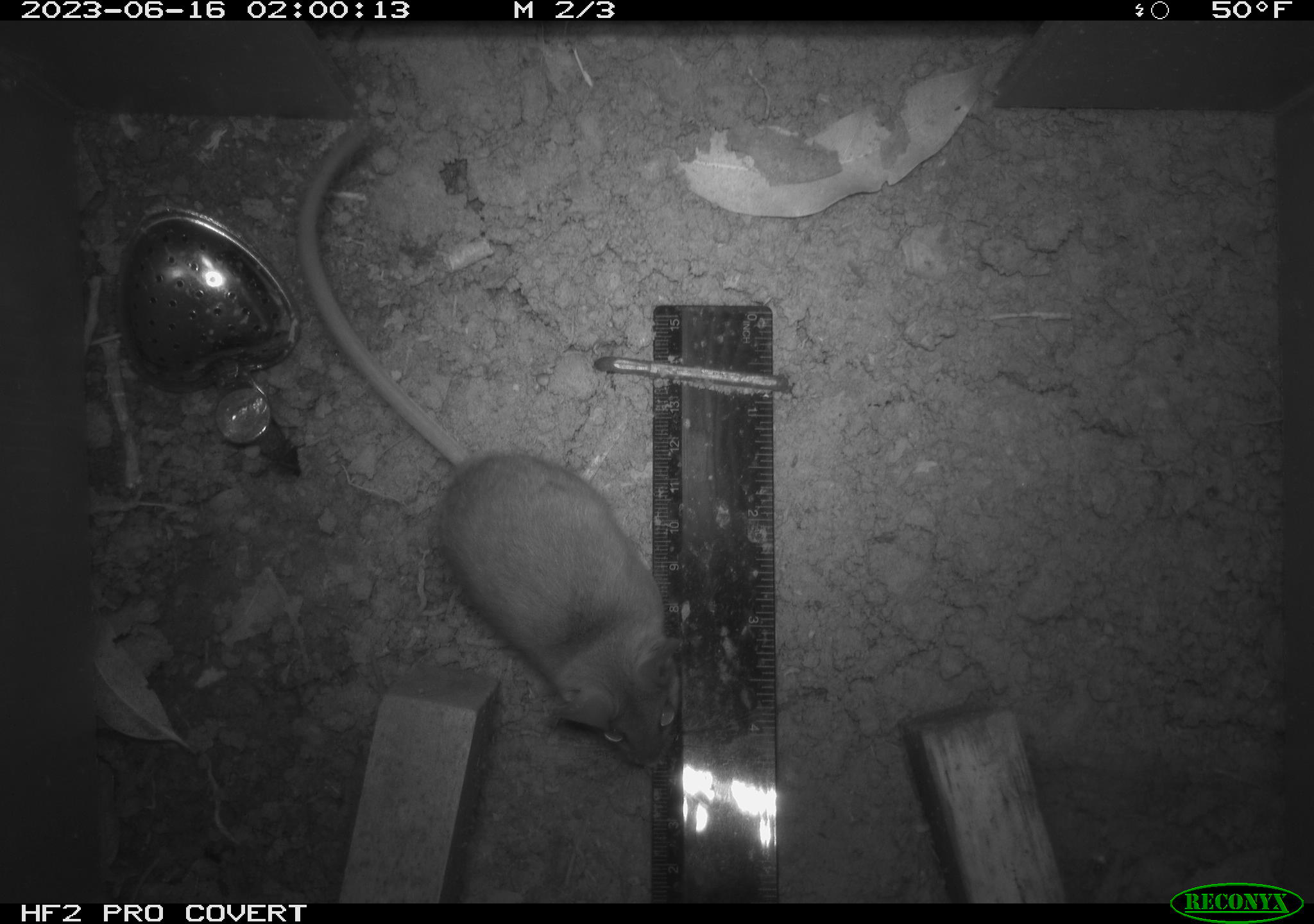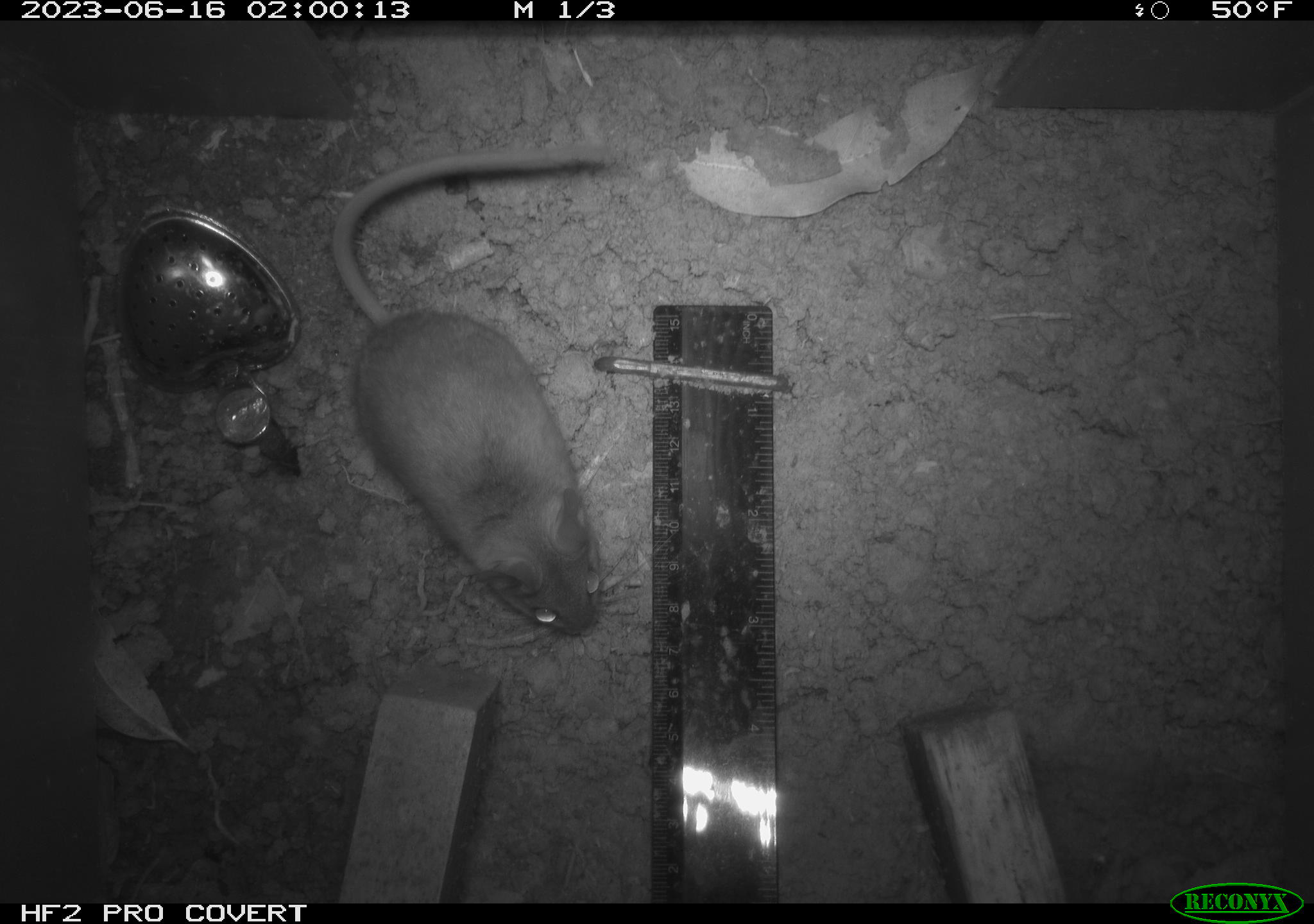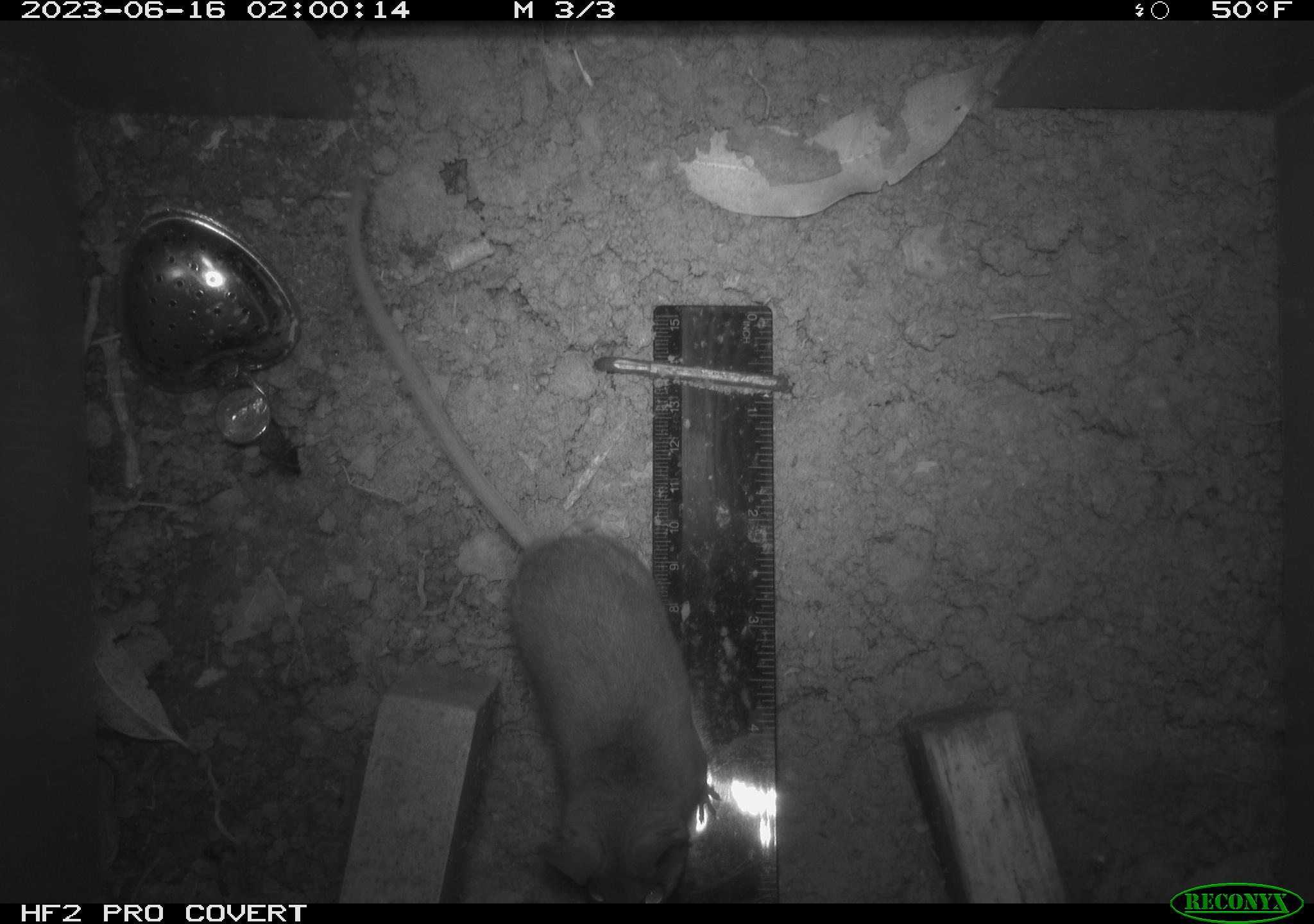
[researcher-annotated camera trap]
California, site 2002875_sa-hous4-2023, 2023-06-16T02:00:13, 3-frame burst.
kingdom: Animalia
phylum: Chordata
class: Mammalia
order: Rodentia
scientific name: Rodentia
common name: mouse species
Mouse species (Rodentia).